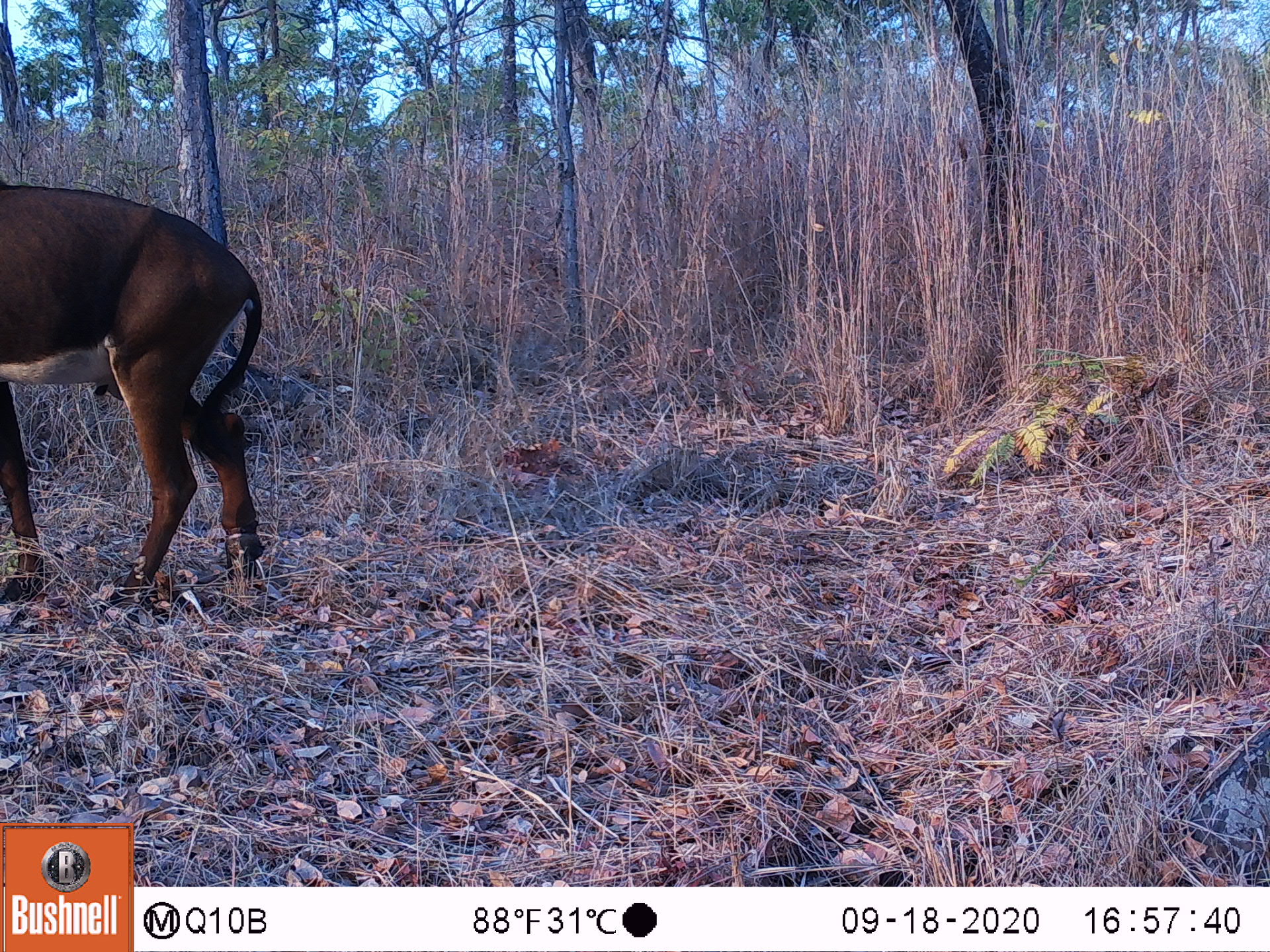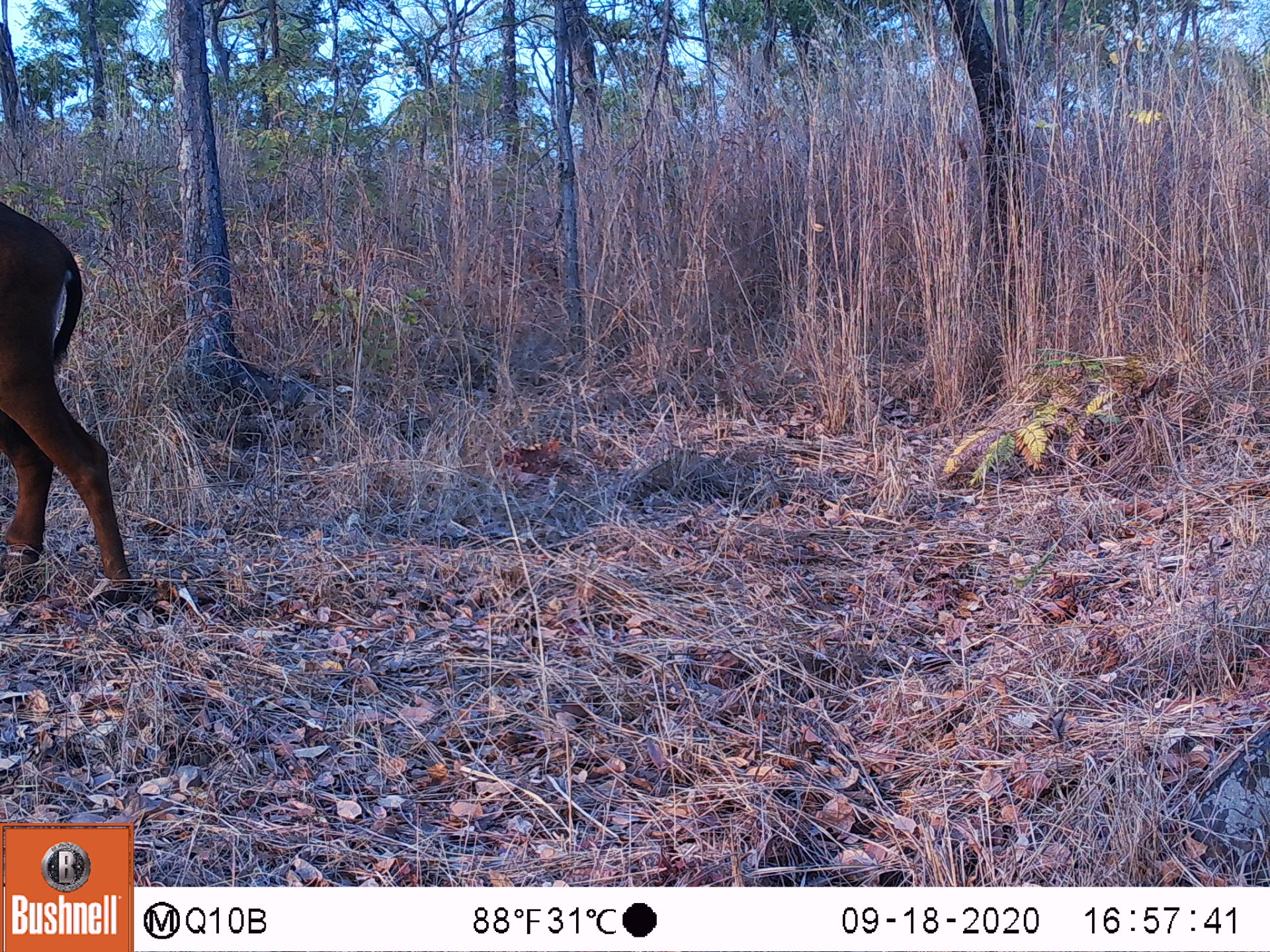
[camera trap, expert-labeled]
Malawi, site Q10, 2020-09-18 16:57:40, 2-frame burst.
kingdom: Animalia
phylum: Chordata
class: Mammalia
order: Artiodactyla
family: Bovidae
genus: Hippotragus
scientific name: Hippotragus niger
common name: sable antelope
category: sable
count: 1